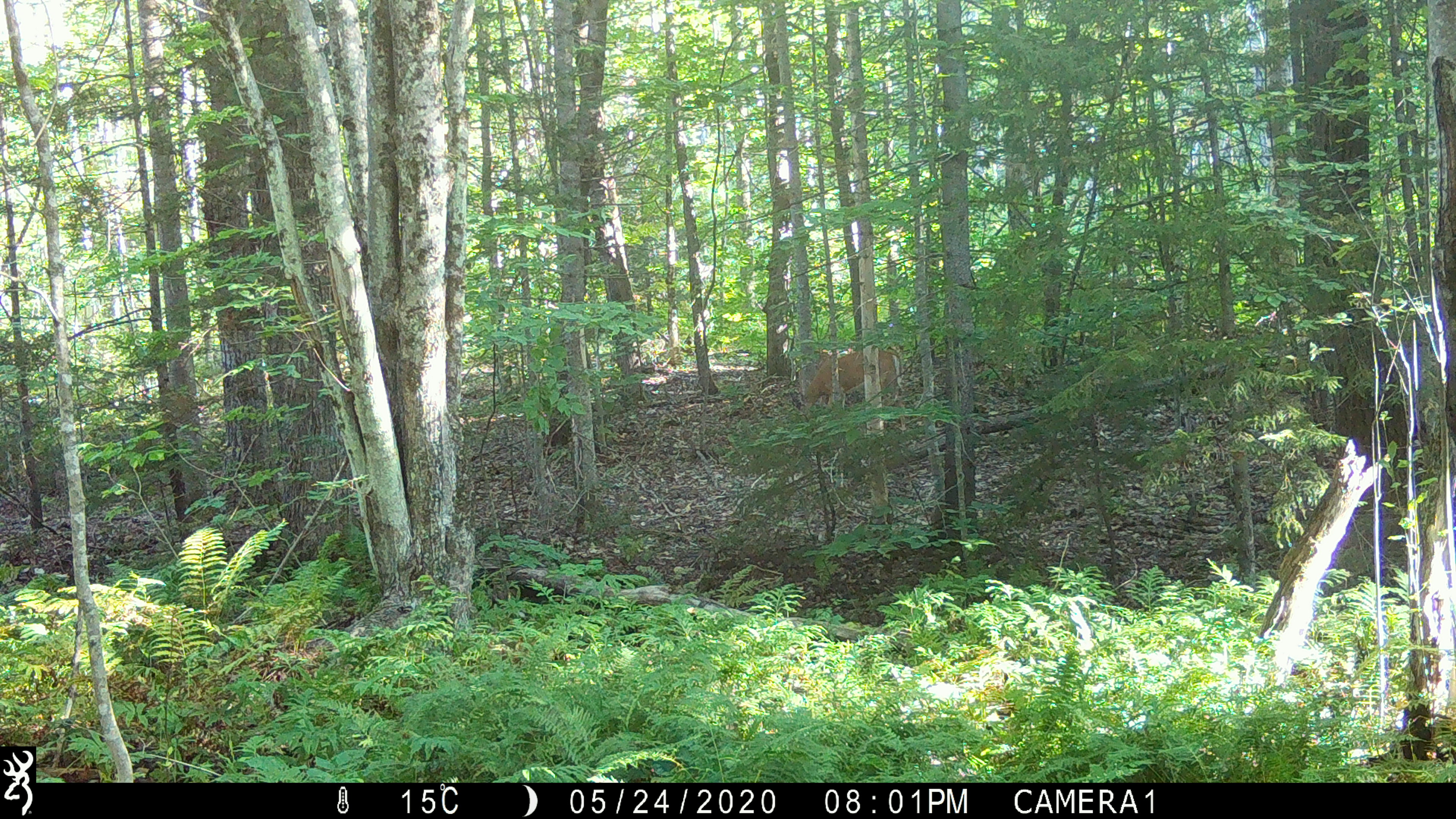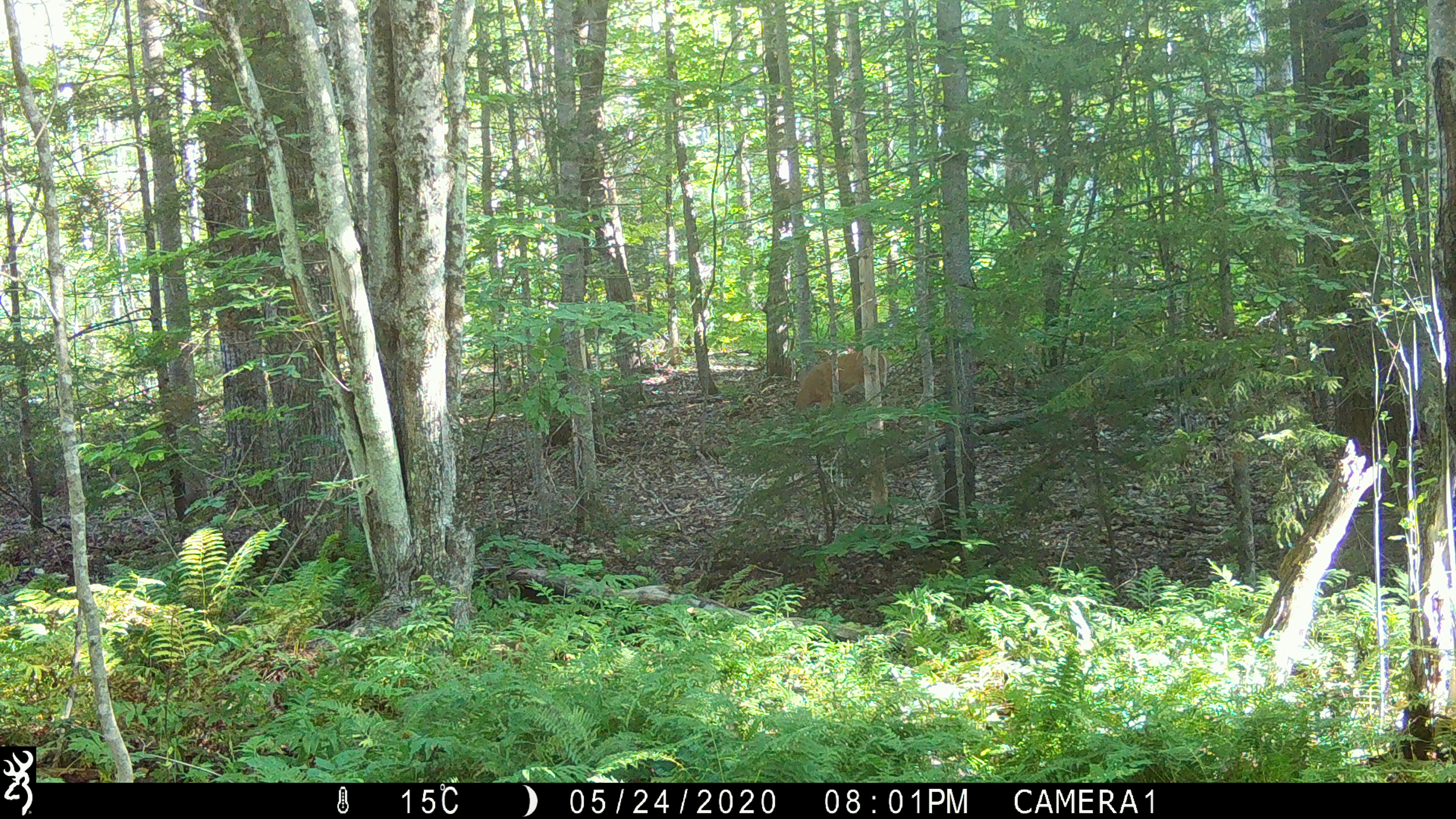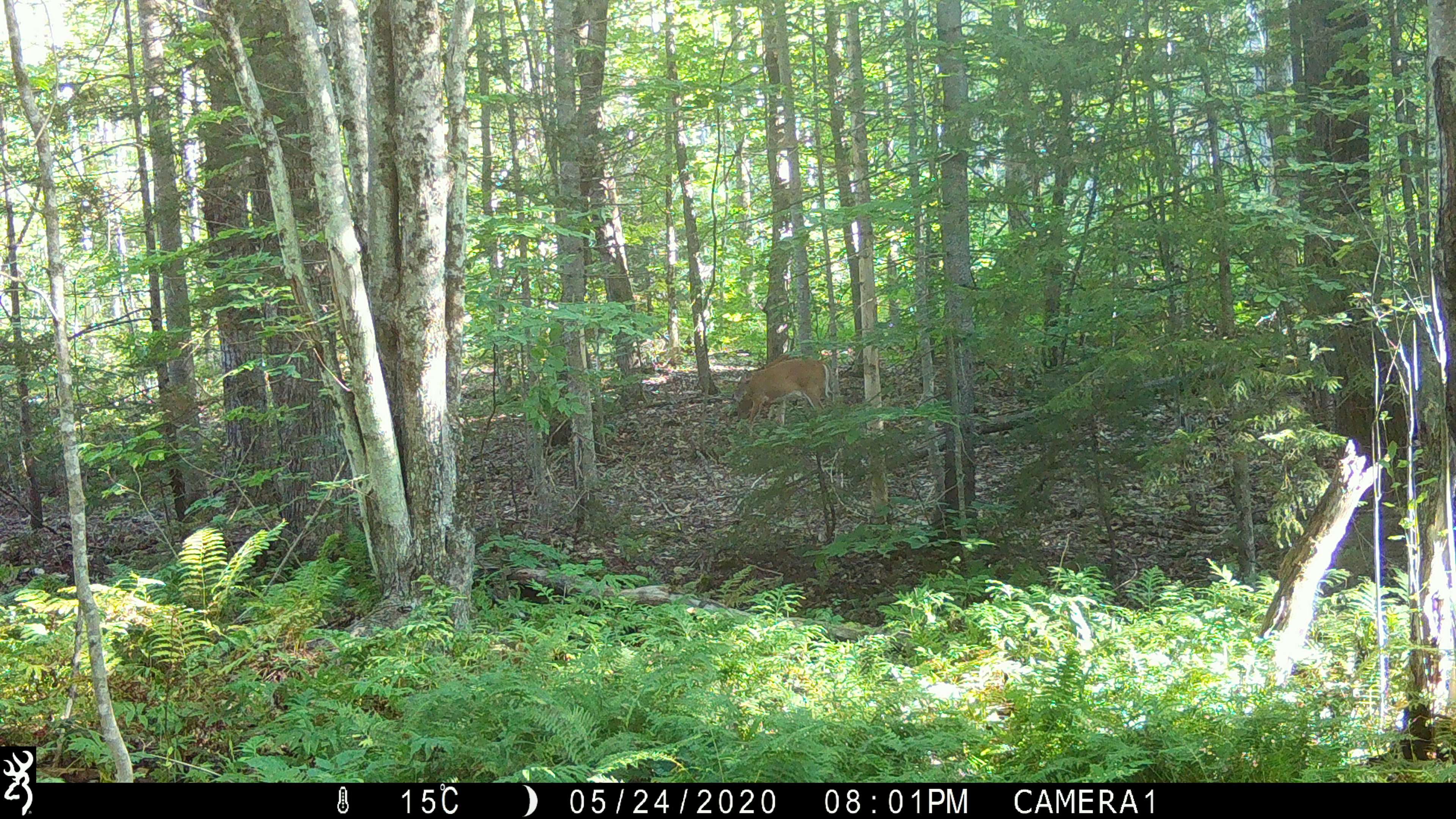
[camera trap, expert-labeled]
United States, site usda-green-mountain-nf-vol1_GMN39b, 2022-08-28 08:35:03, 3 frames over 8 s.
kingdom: Animalia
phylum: Chordata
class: Mammalia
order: Artiodactyla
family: Cervidae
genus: Odocoileus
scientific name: Odocoileus virginianus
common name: white-tailed deer